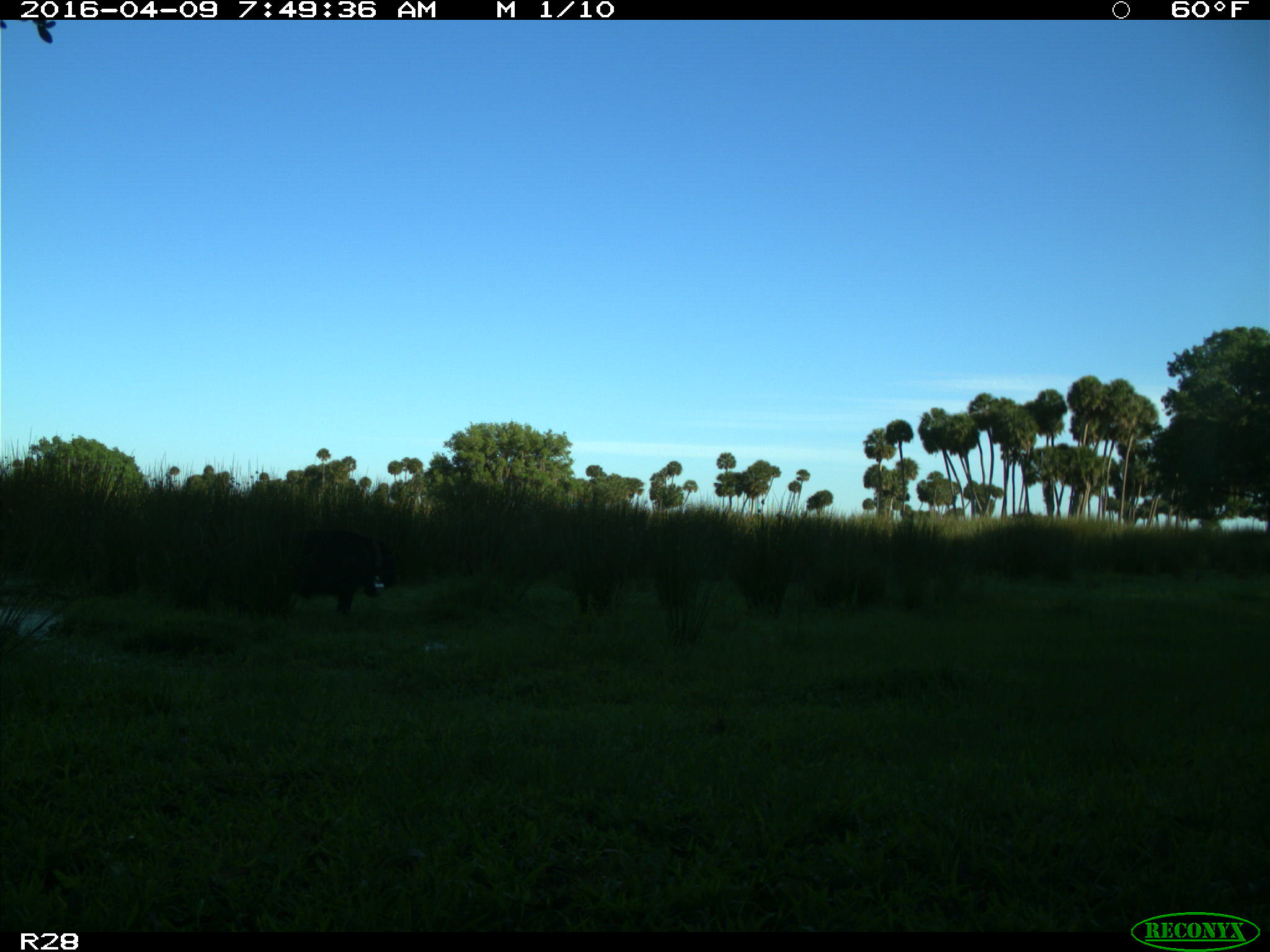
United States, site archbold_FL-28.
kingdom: Animalia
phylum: Chordata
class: Mammalia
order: Artiodactyla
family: Suidae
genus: Sus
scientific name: Sus scrofa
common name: wild boar